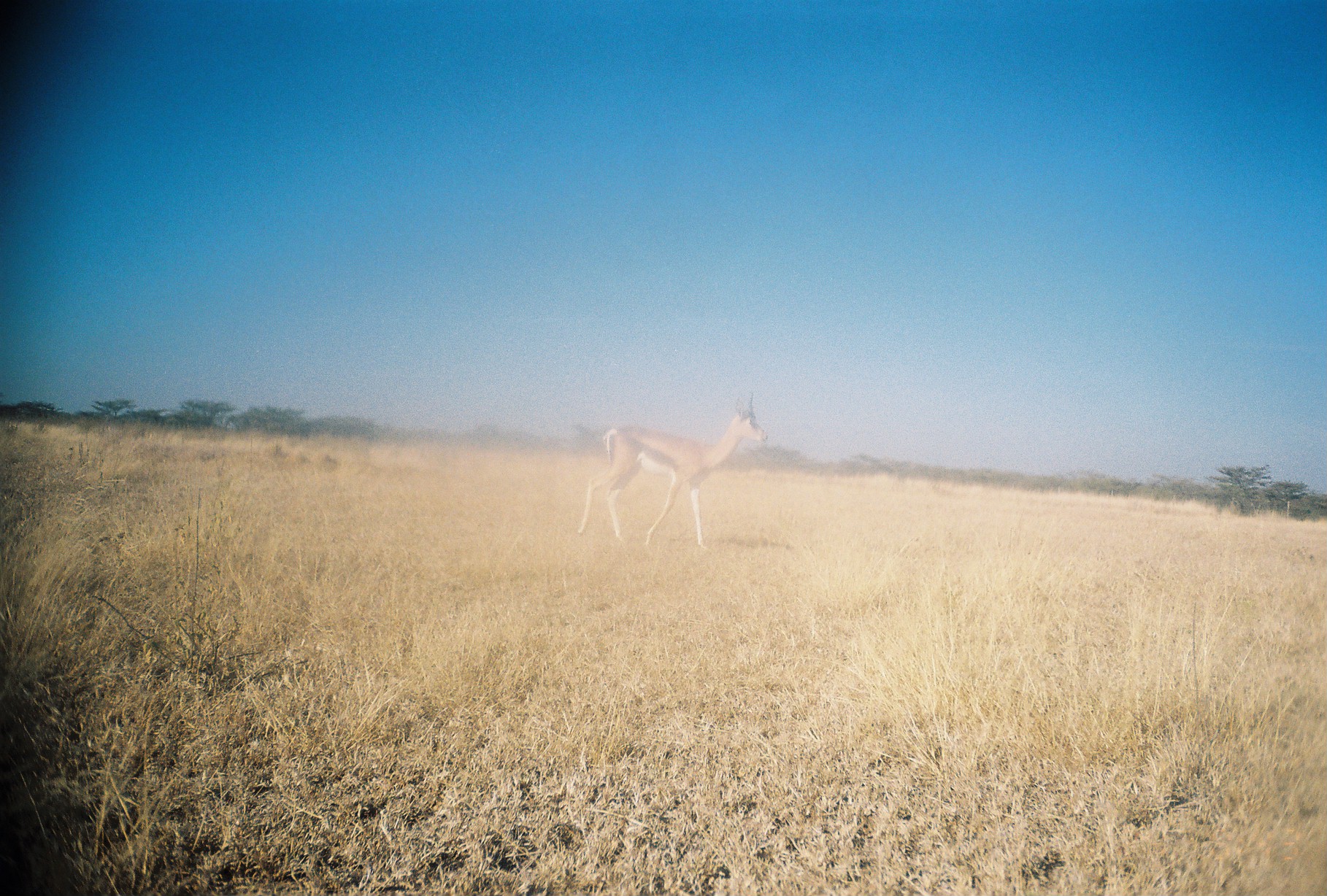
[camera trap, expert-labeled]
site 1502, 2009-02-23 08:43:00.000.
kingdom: Animalia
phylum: Chordata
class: Mammalia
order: Artiodactyla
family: Bovidae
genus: Nanger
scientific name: Nanger granti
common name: grant's gazelle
Nanger granti (grant's gazelle), count 1.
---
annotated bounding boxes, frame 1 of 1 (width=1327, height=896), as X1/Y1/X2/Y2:
nanger granti: 577/391/768/551